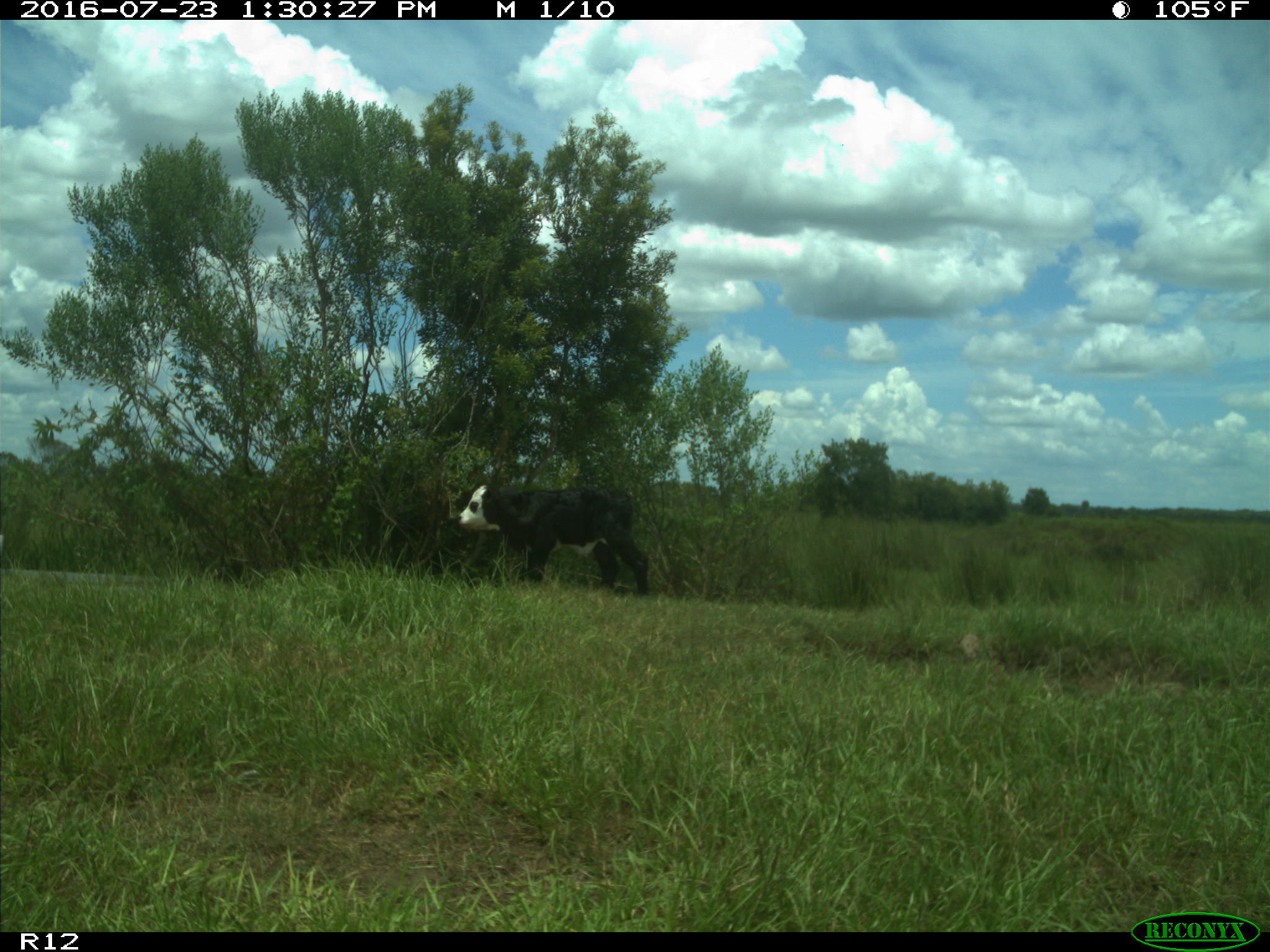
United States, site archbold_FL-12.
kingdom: Animalia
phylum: Chordata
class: Mammalia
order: Artiodactyla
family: Bovidae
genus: Bos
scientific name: Bos taurus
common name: domestic cow